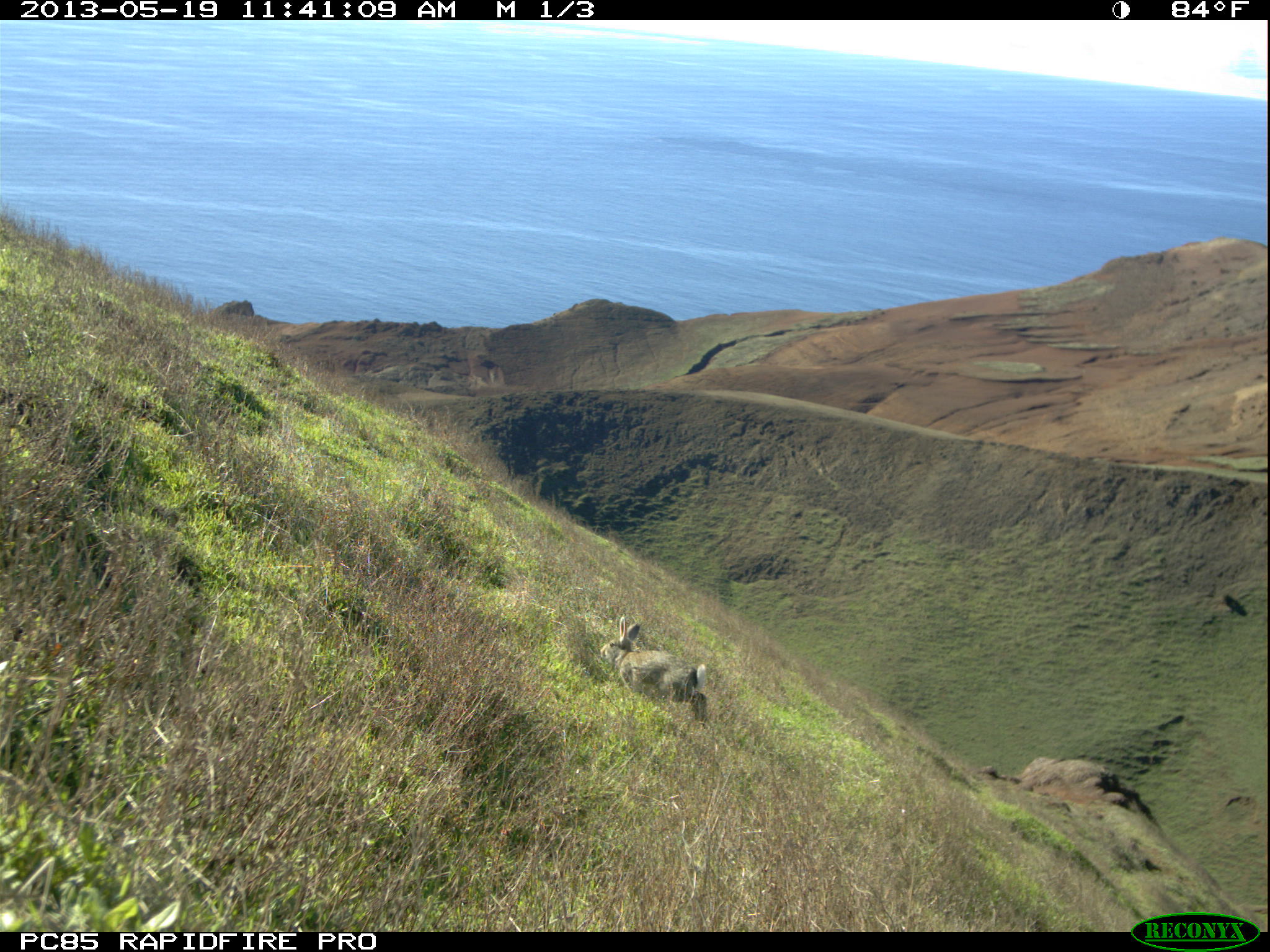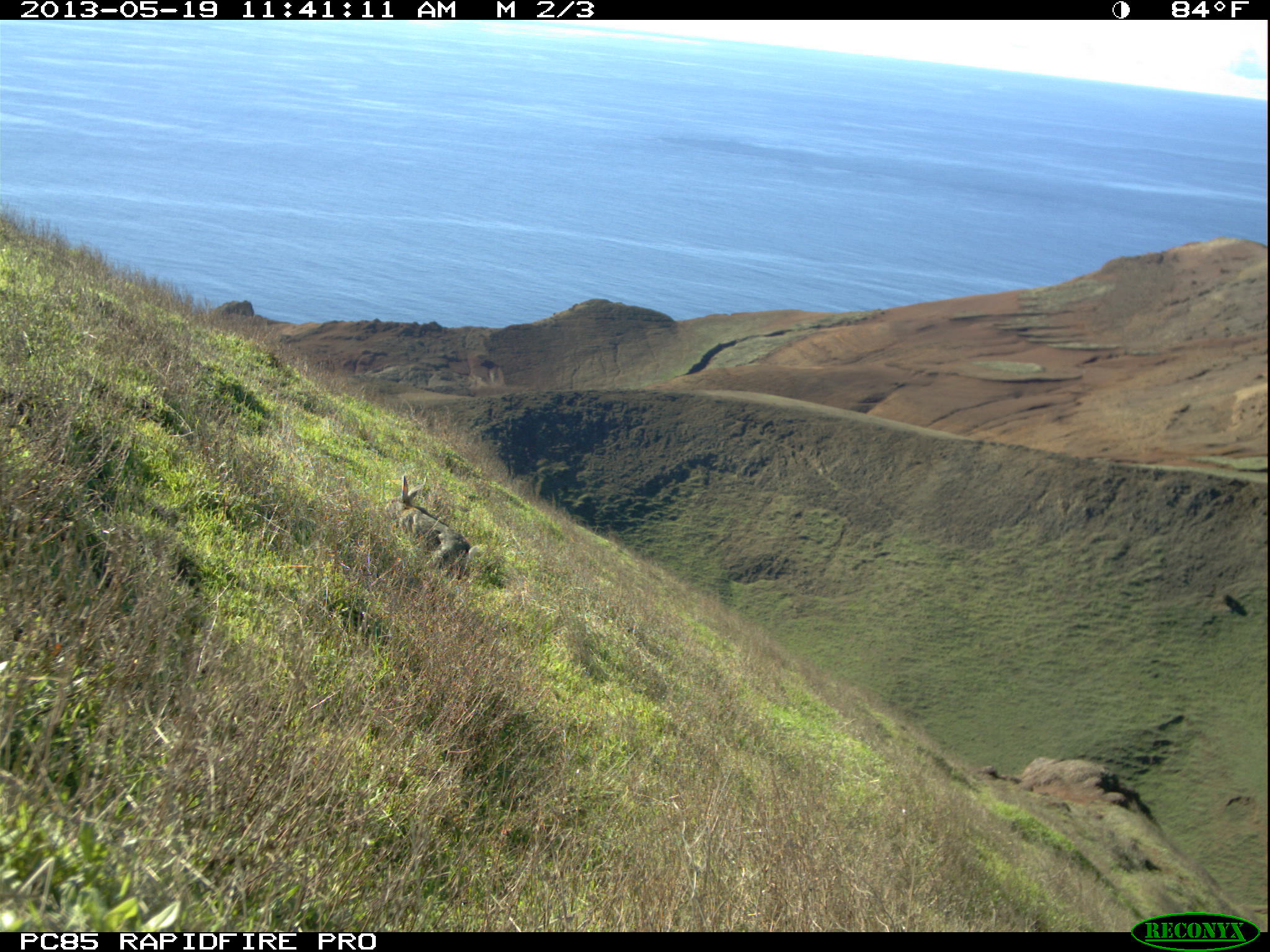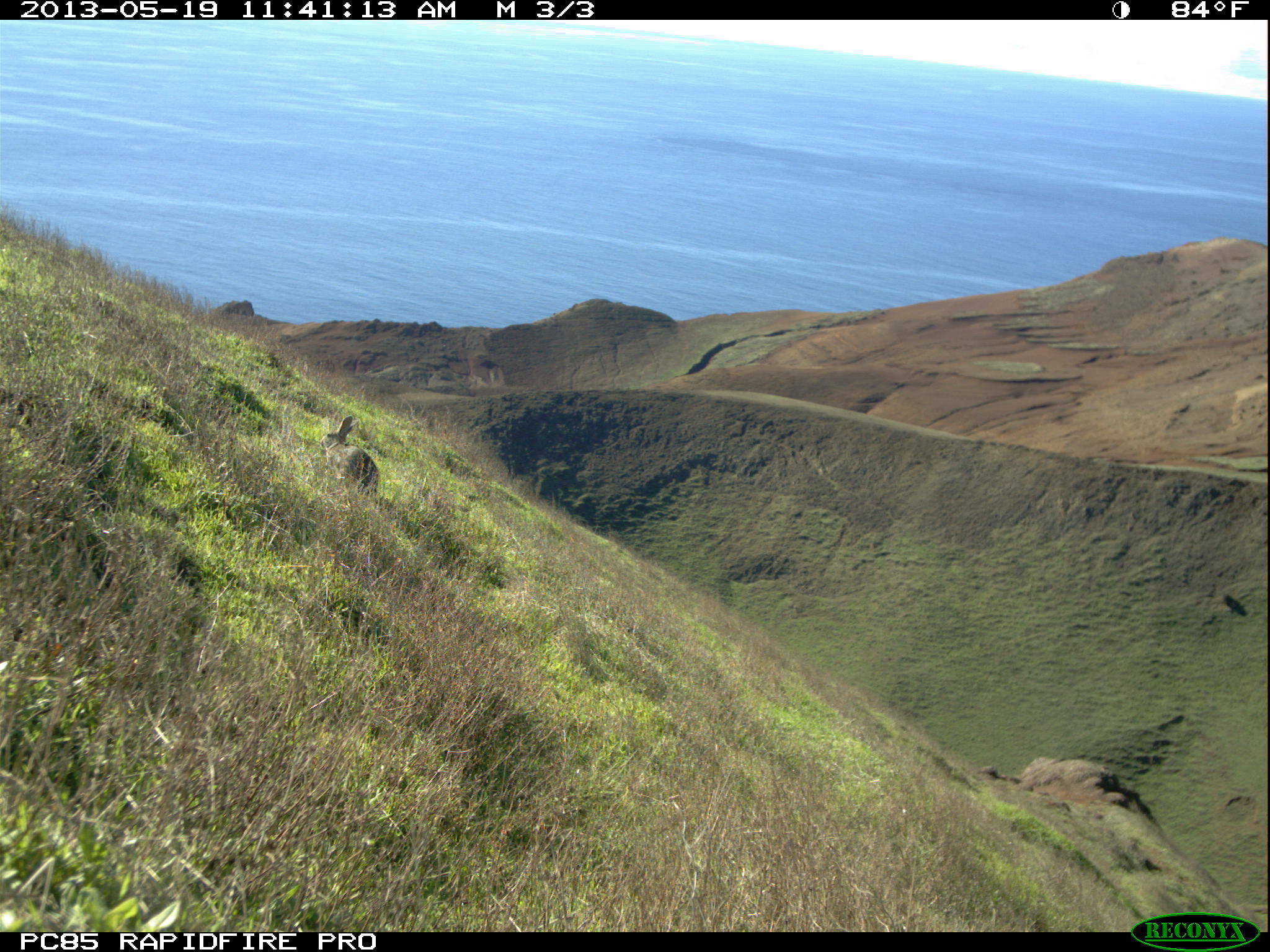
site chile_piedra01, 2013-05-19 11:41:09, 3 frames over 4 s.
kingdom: Animalia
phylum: Chordata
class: Mammalia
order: Lagomorpha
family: Leporidae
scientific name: Leporidae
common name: rabbits and hares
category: rabbit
Rabbit (rabbits and hares) (Leporidae).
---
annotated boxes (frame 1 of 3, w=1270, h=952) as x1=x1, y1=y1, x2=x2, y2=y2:
rabbit: x1=610, y1=622, x2=706, y2=725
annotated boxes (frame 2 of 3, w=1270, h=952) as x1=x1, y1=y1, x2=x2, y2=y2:
rabbit: x1=385, y1=473, x2=471, y2=583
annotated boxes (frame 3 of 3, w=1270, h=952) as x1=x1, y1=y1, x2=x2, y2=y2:
rabbit: x1=332, y1=421, x2=379, y2=495